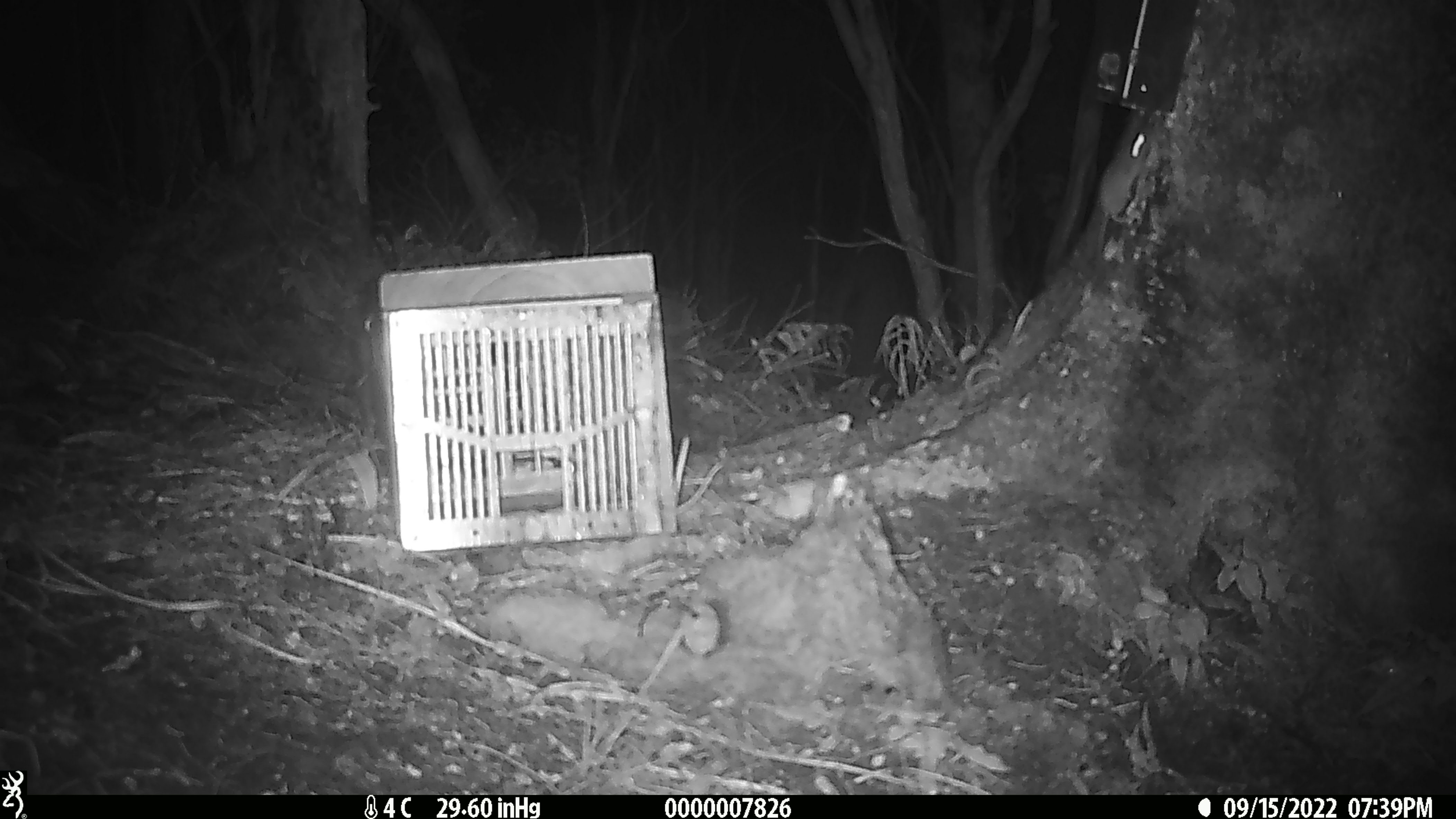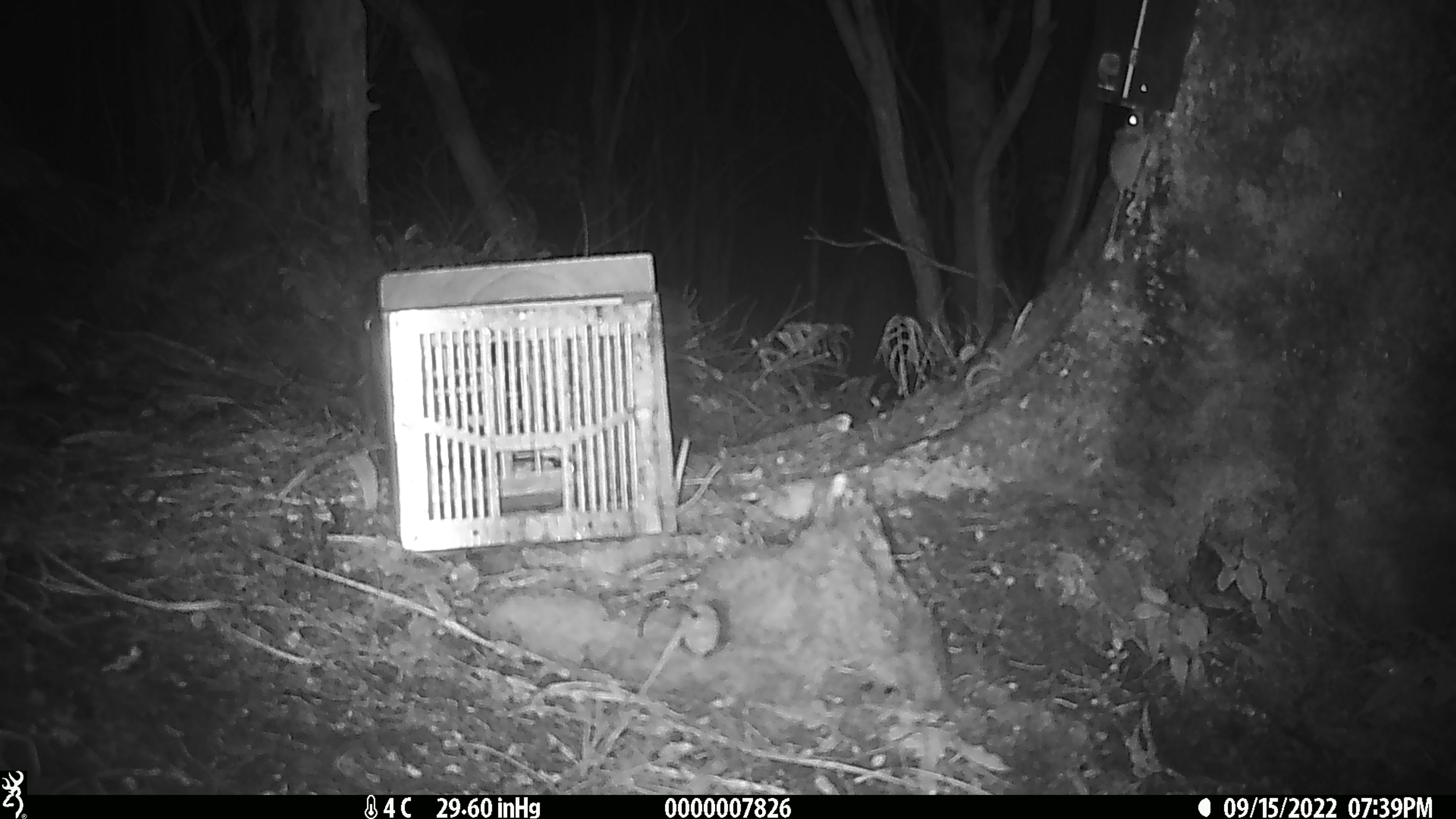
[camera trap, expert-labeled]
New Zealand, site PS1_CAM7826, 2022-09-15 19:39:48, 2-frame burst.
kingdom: Animalia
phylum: Chordata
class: Mammalia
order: Rodentia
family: Muridae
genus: Mus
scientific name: Mus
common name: mouse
Mouse (Mus).